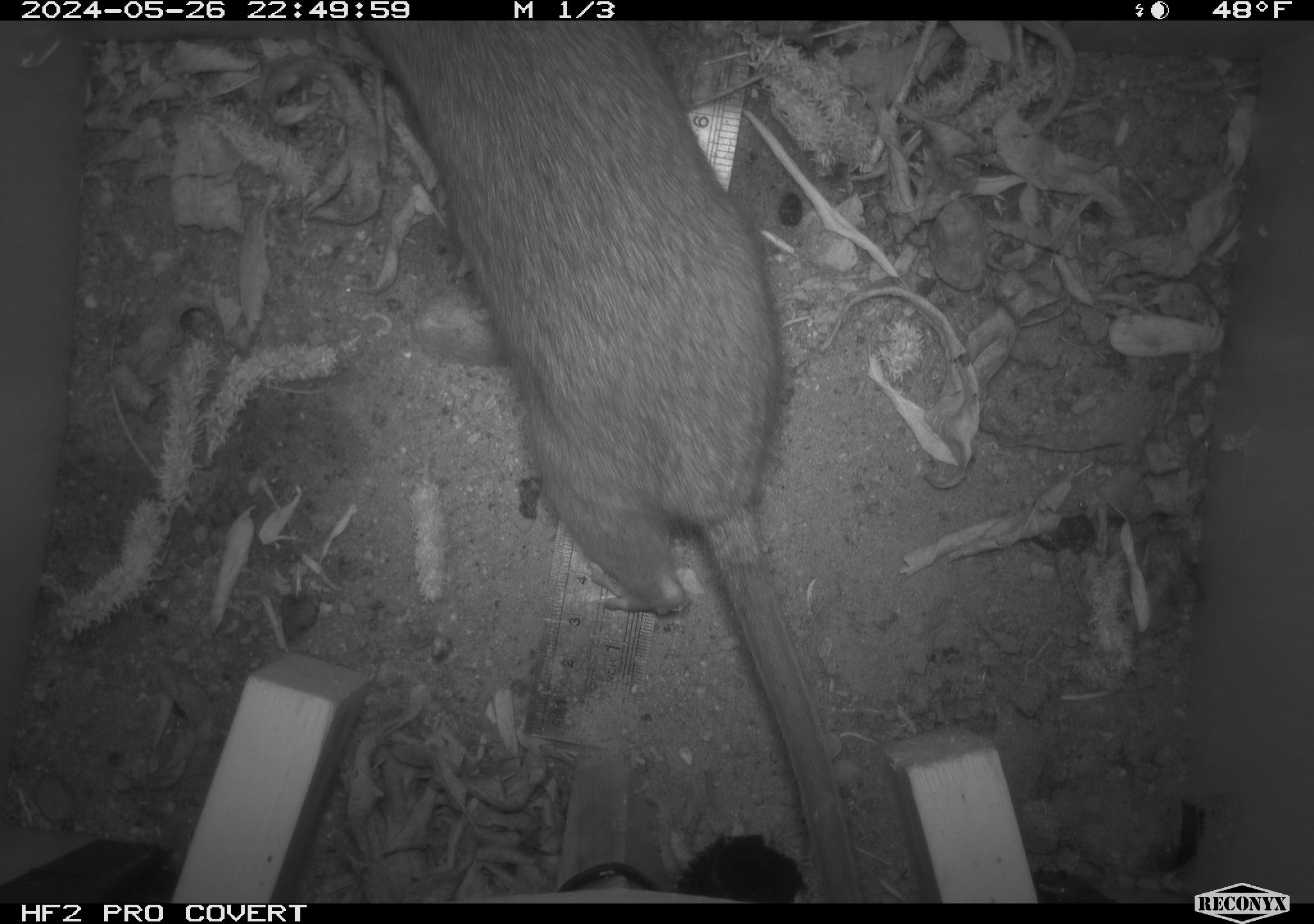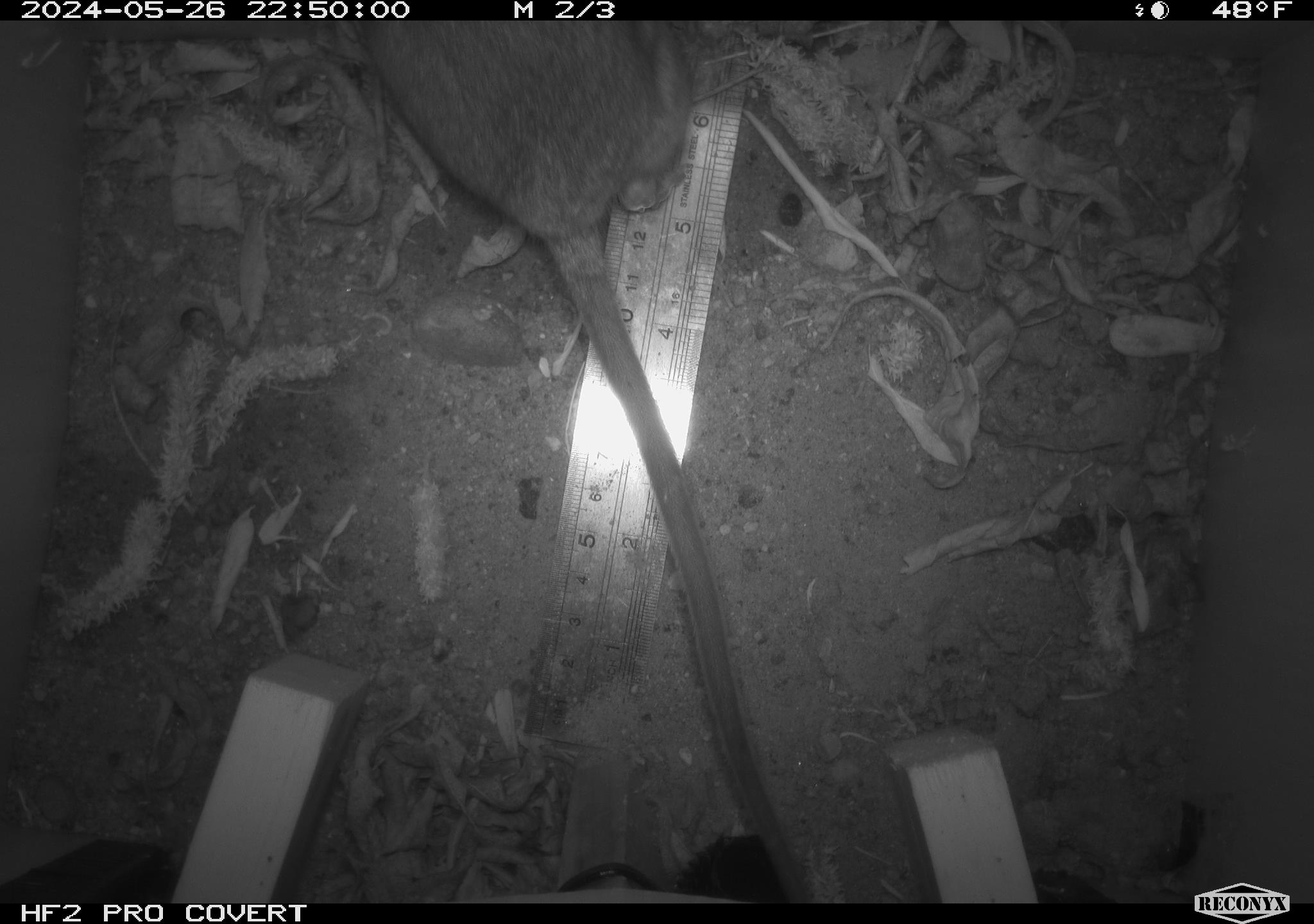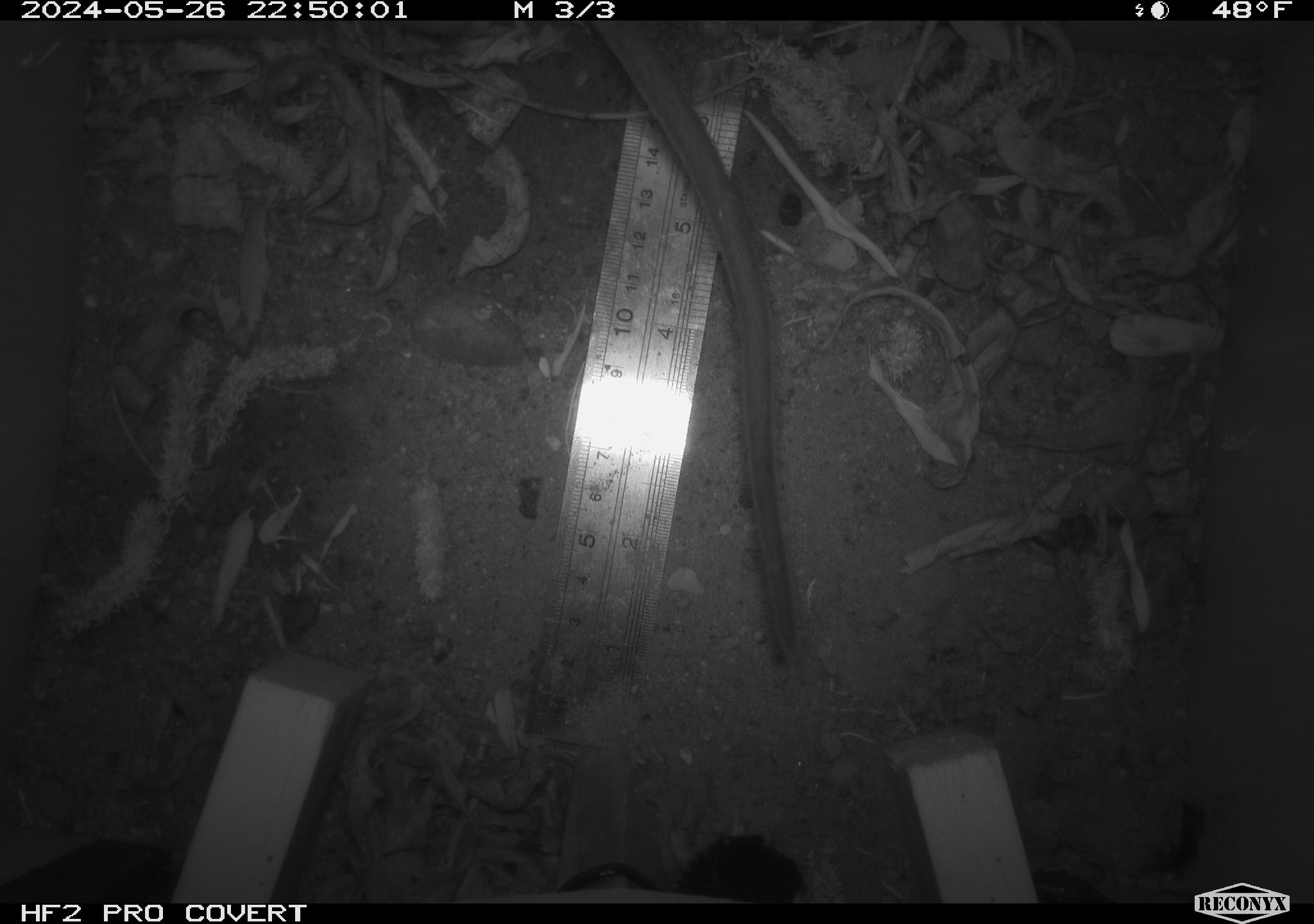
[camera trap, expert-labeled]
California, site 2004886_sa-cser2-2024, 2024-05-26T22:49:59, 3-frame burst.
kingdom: Animalia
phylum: Chordata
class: Mammalia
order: Rodentia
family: Muridae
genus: Rattus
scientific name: Rattus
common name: rat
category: rattus species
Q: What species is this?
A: Rattus species (rat) (Rattus).